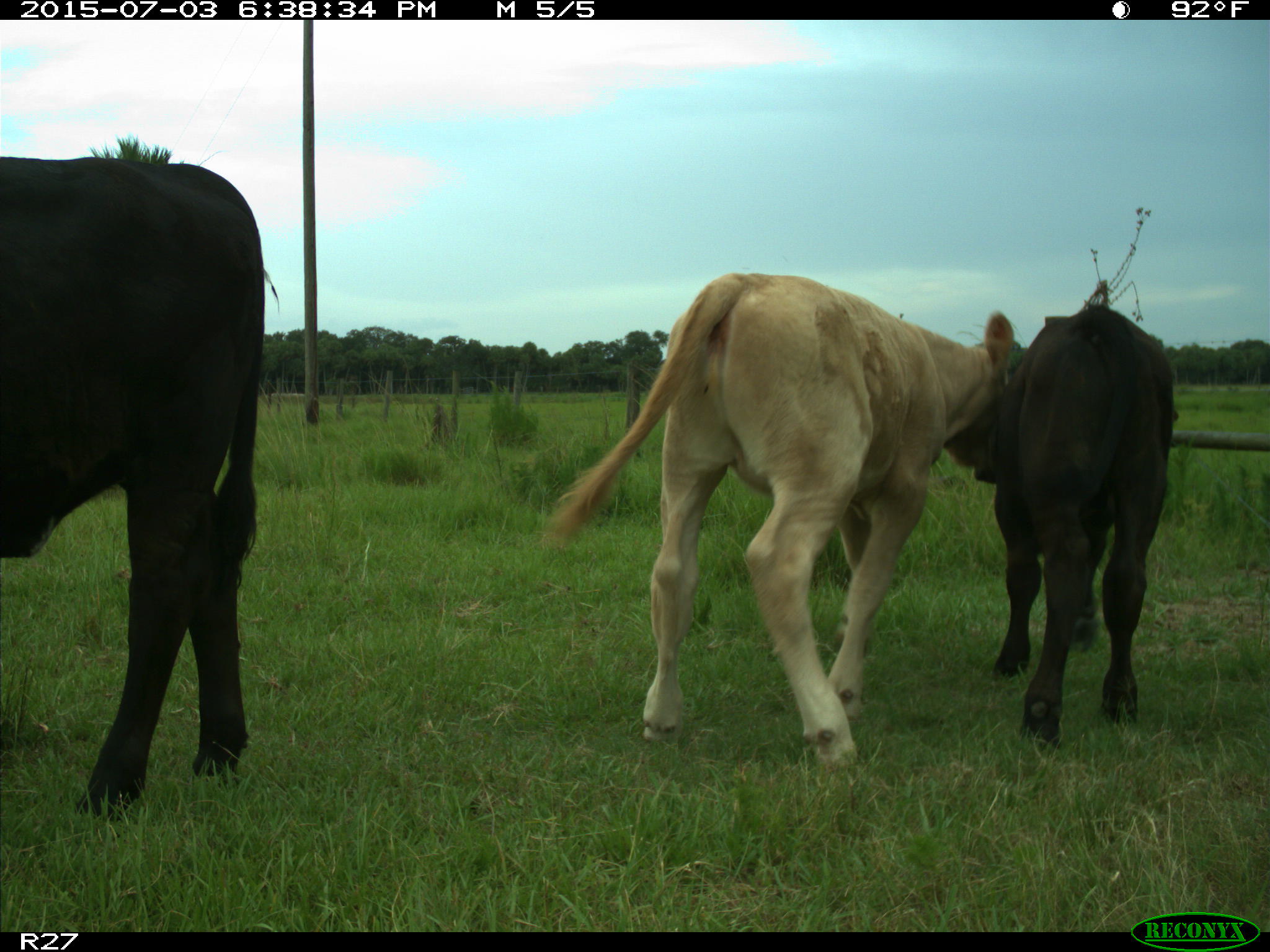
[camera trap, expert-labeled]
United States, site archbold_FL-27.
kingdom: Animalia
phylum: Chordata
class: Mammalia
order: Artiodactyla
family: Bovidae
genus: Bos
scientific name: Bos taurus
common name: domestic cow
Bos taurus (domestic cow).